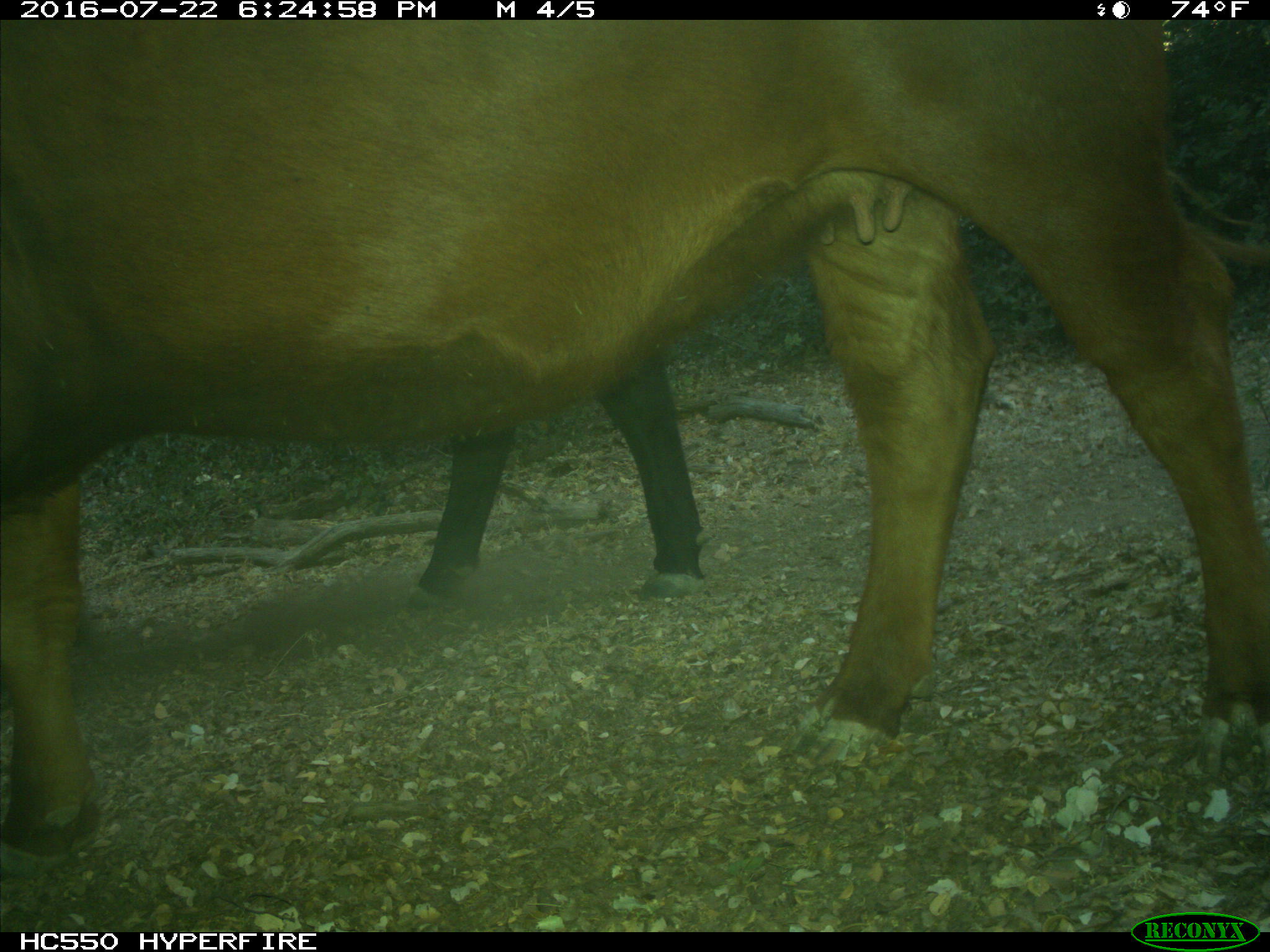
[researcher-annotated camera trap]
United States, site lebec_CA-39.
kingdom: Animalia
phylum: Chordata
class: Mammalia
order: Artiodactyla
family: Bovidae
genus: Bos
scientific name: Bos taurus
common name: domestic cow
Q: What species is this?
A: Bos taurus (domestic cow).